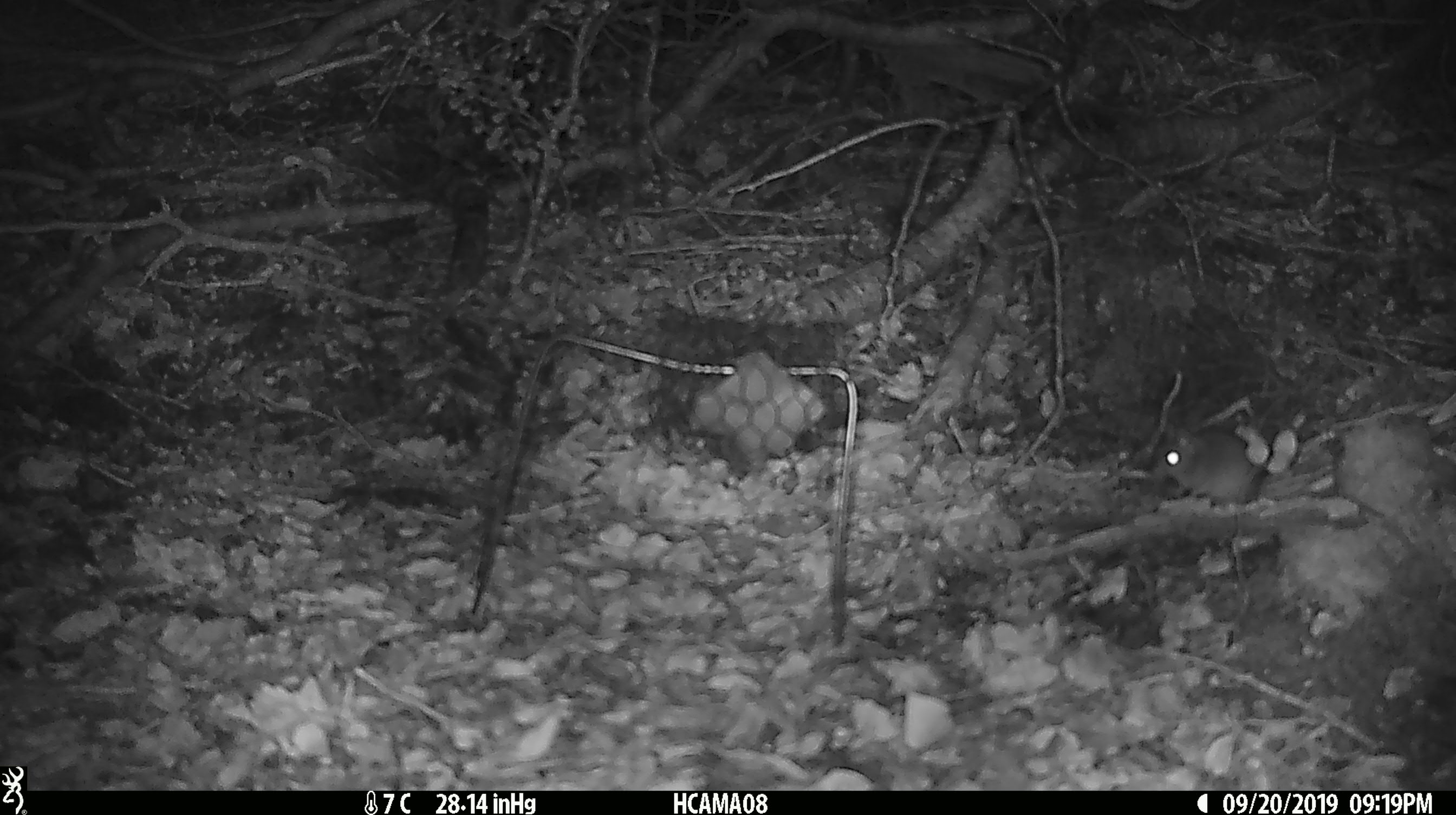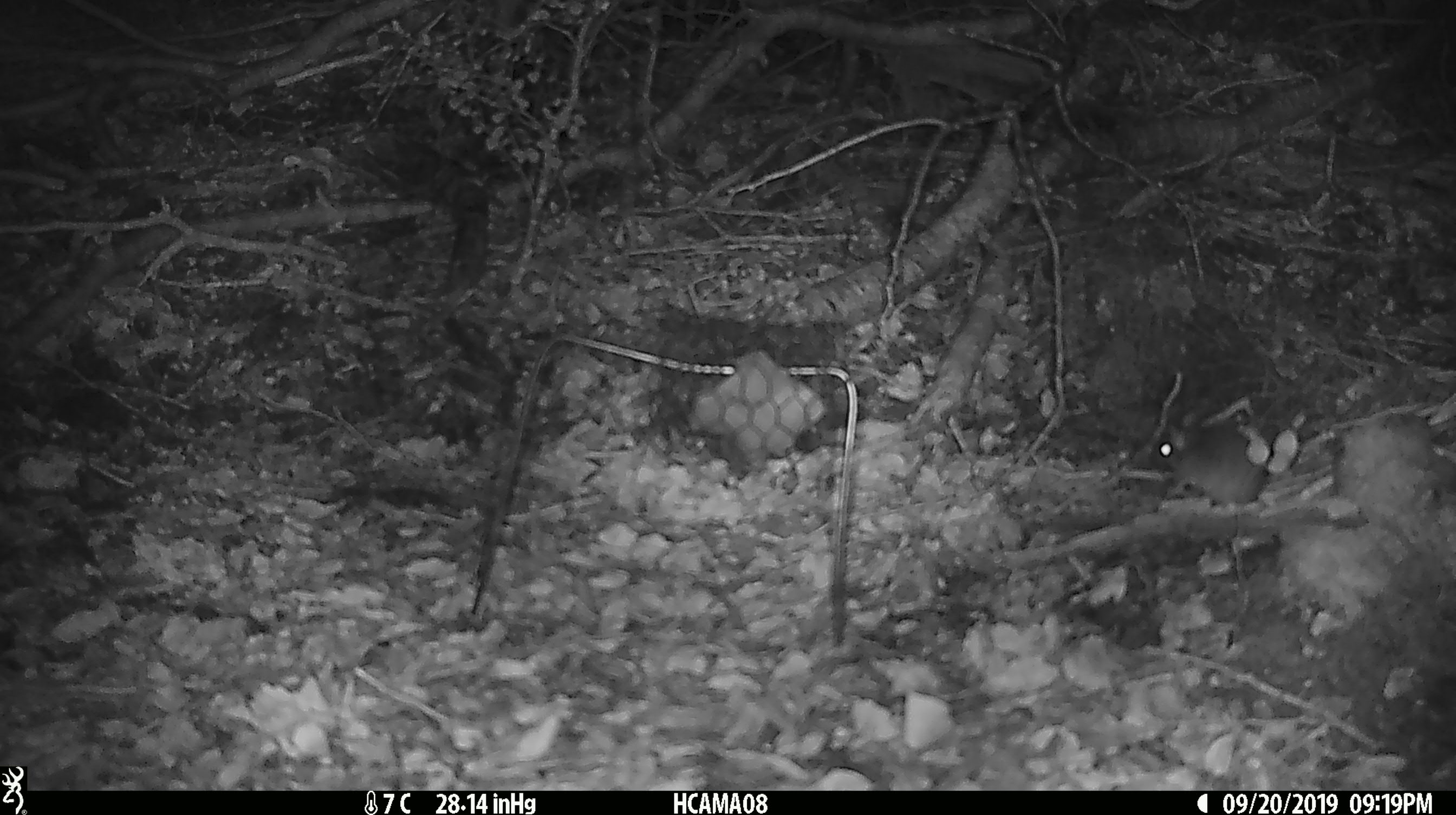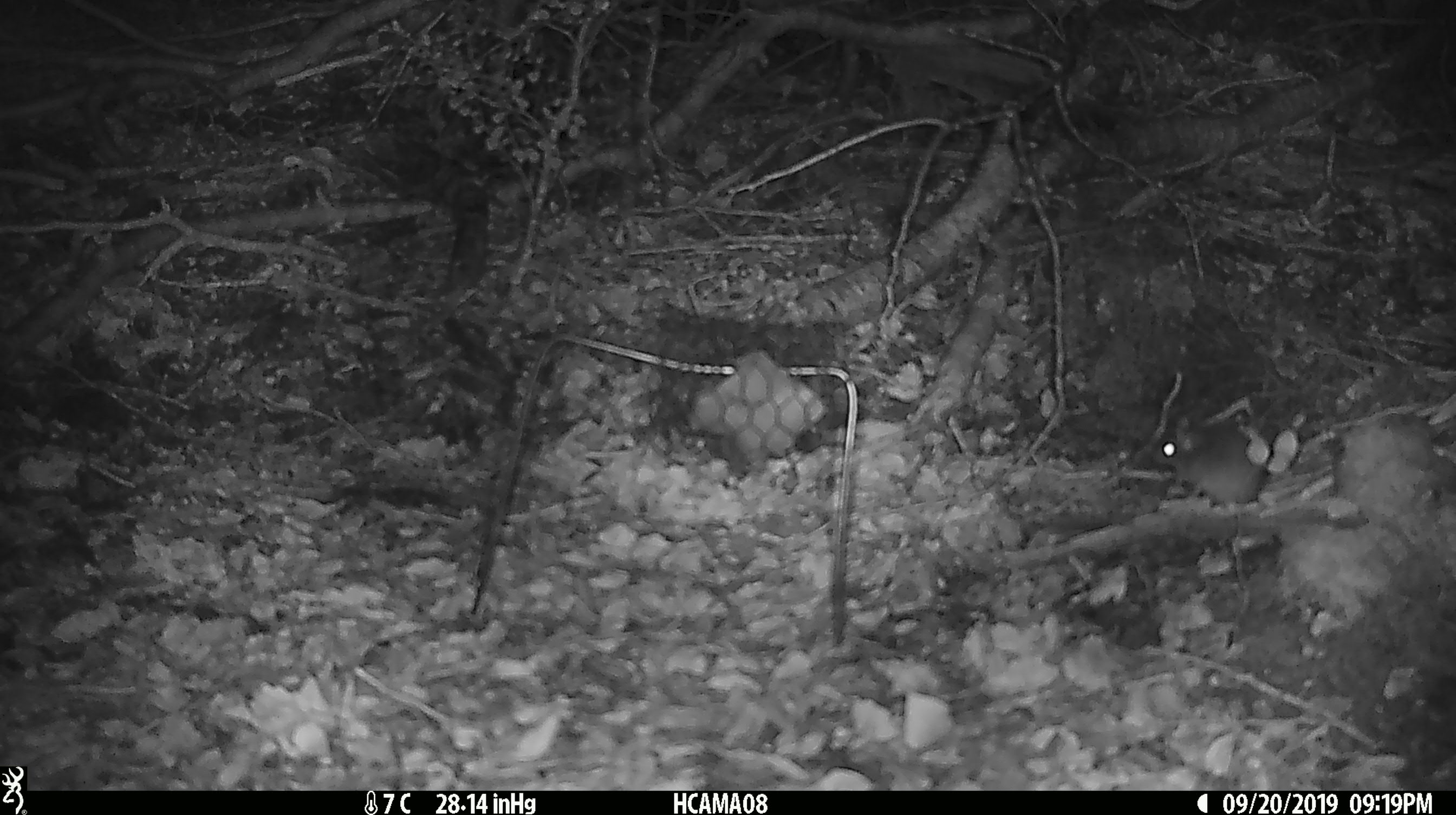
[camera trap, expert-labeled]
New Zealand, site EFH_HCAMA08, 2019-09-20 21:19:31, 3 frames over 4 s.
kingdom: Animalia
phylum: Chordata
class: Mammalia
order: Rodentia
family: Muridae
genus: Mus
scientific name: Mus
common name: mouse